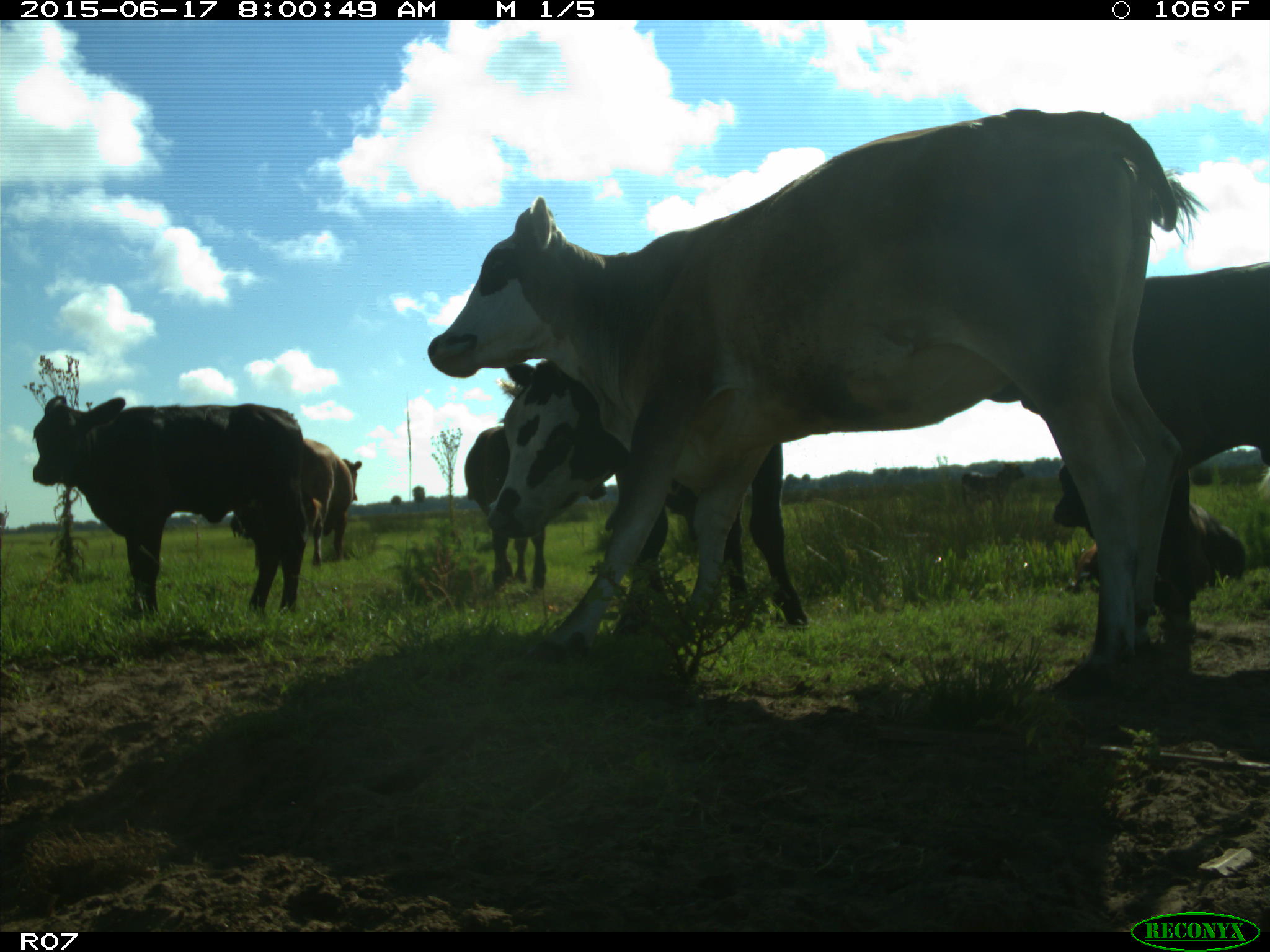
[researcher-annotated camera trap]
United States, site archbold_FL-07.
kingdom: Animalia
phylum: Chordata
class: Mammalia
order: Artiodactyla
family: Bovidae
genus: Bos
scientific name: Bos taurus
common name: domestic cow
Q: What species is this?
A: Bos taurus (domestic cow).